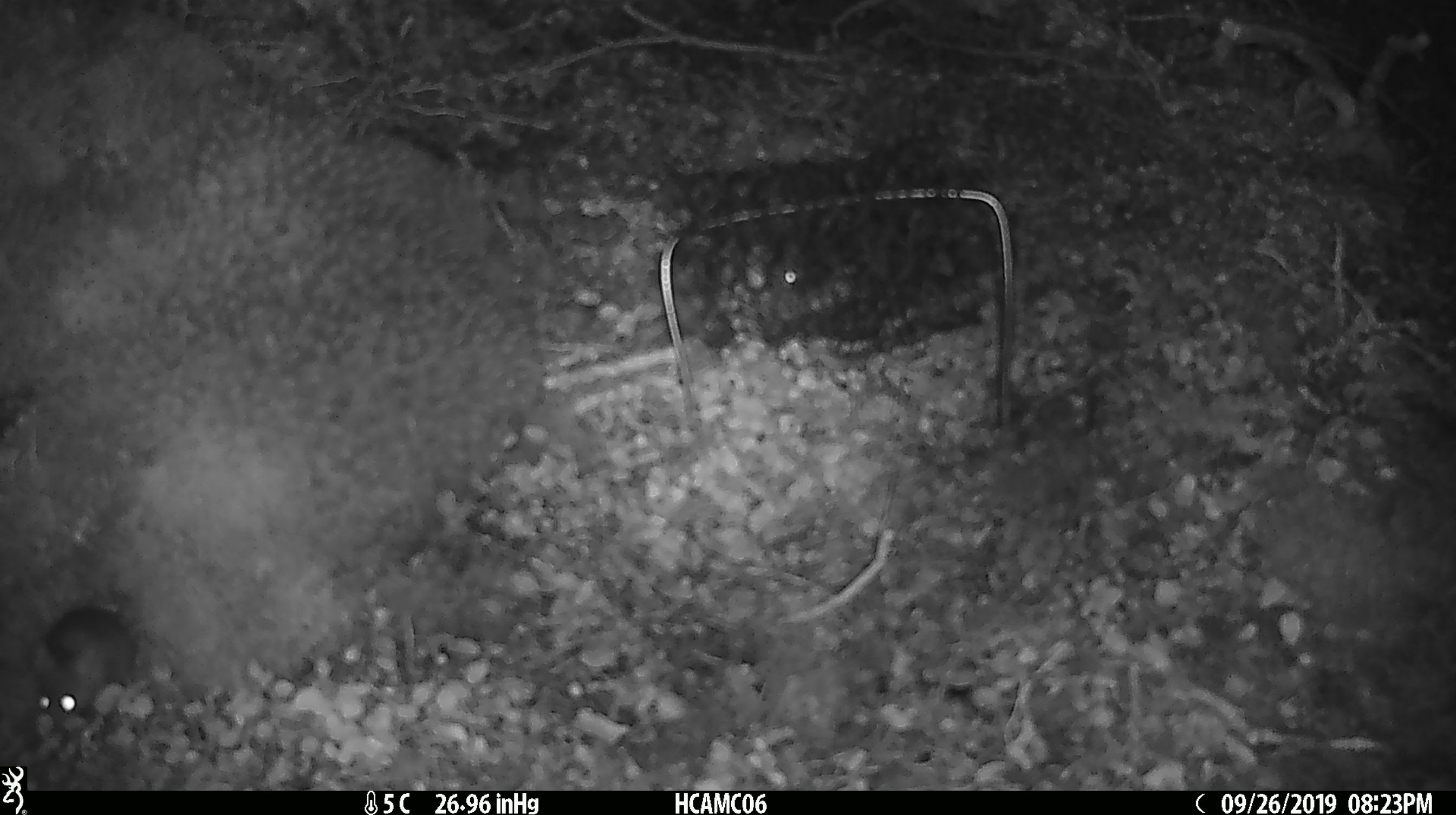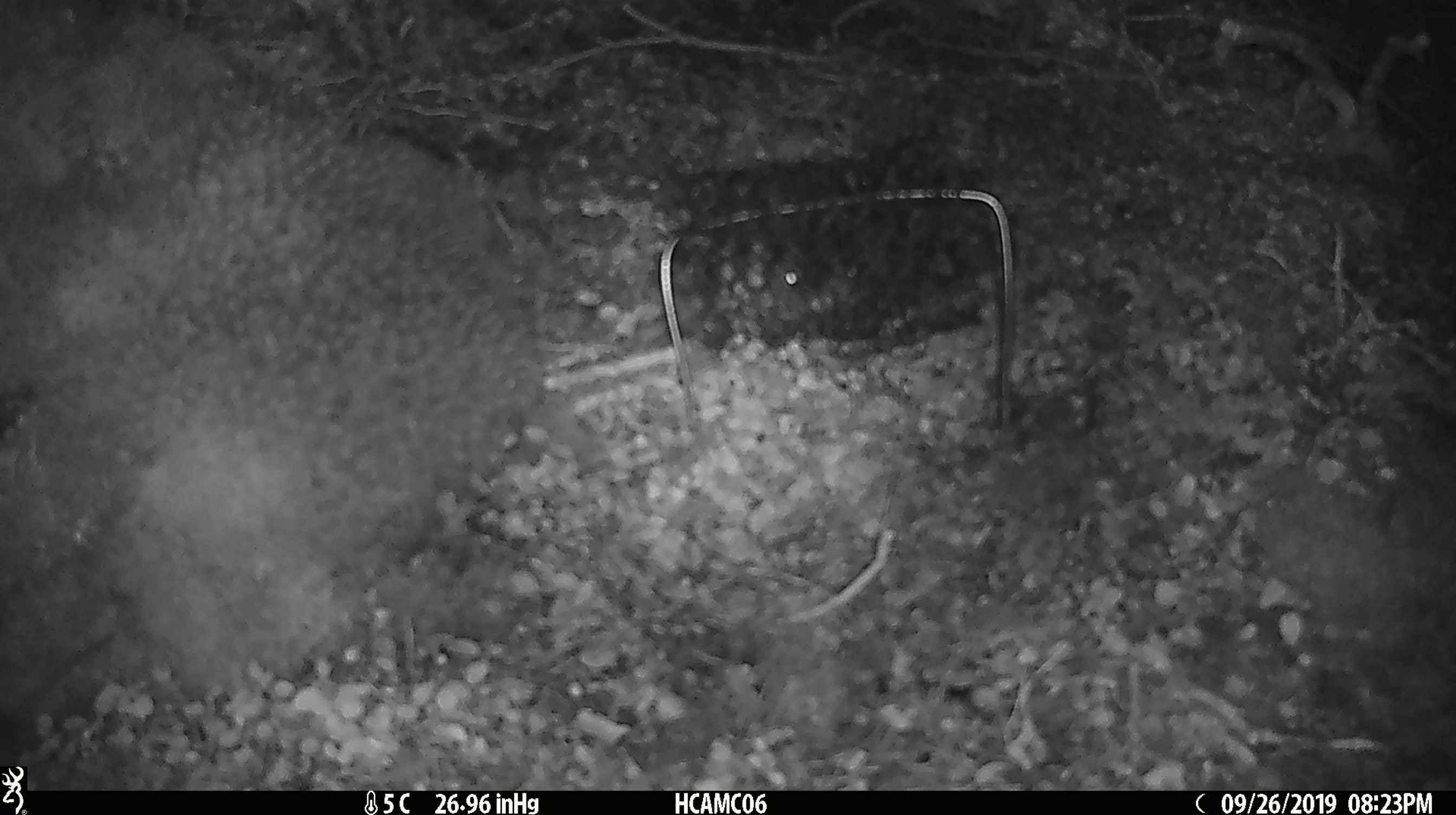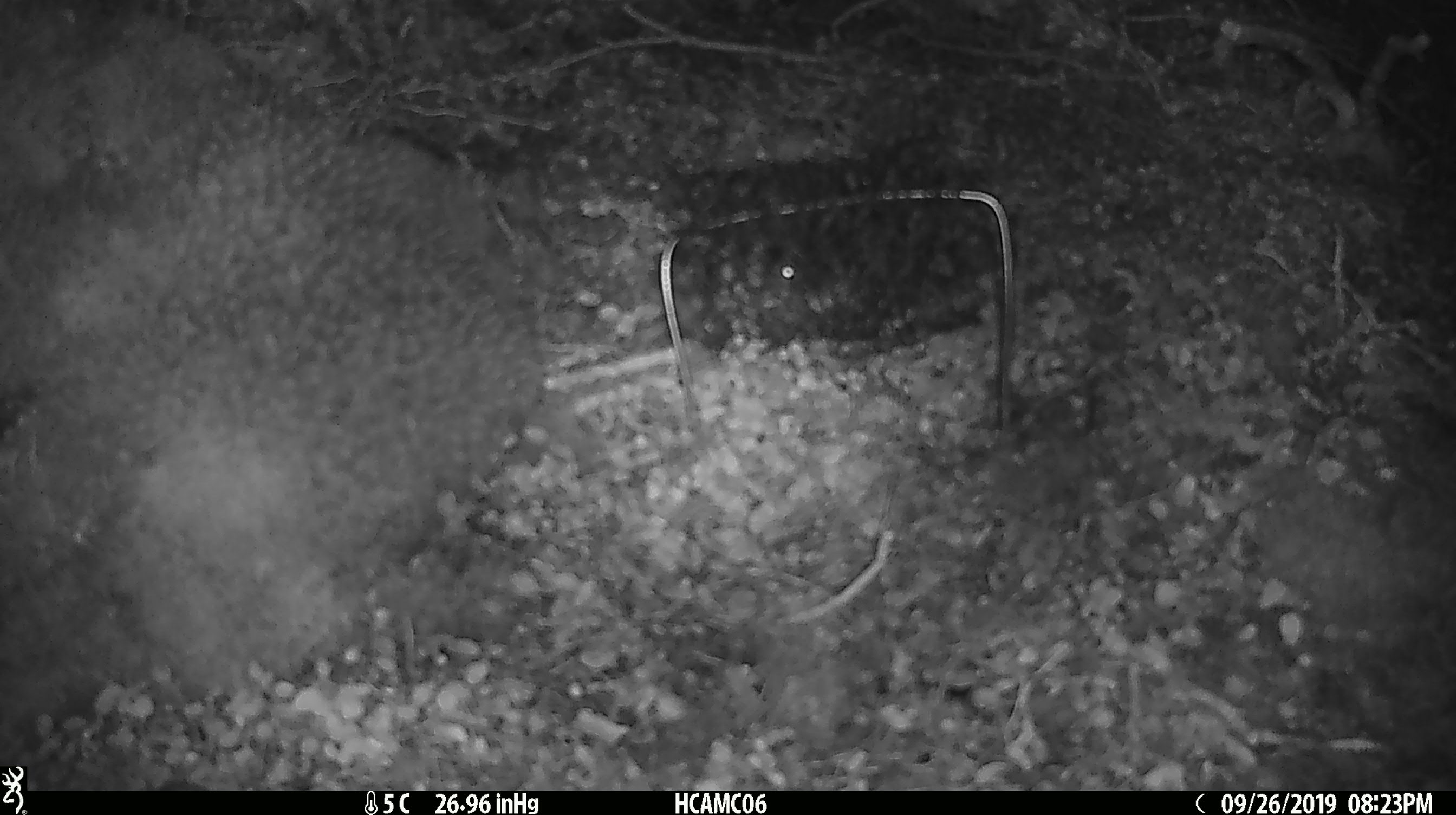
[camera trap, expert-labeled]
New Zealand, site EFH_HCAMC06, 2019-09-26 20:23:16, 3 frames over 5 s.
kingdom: Animalia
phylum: Chordata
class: Mammalia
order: Rodentia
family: Muridae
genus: Mus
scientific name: Mus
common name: mouse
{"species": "mouse (Mus)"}